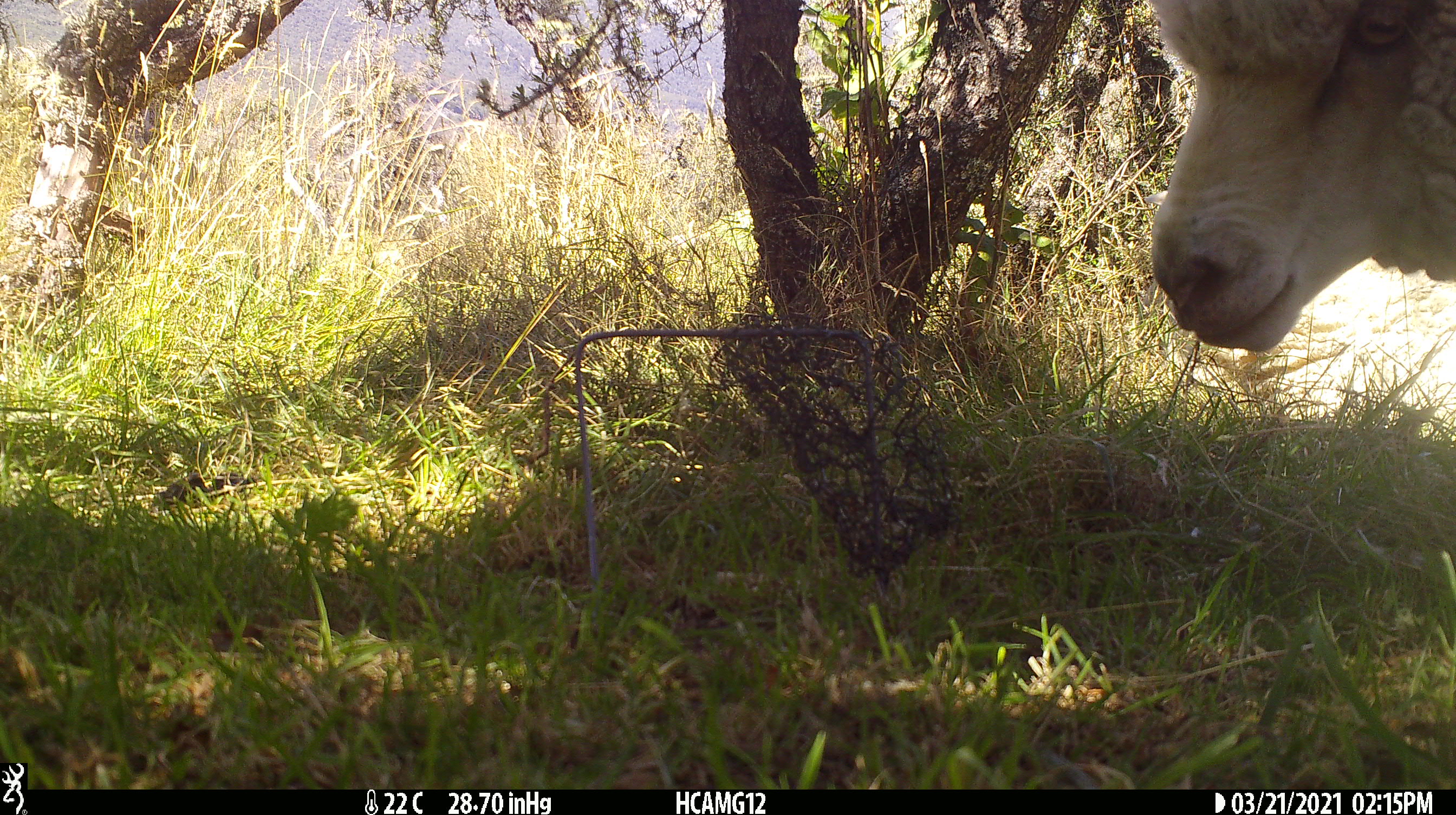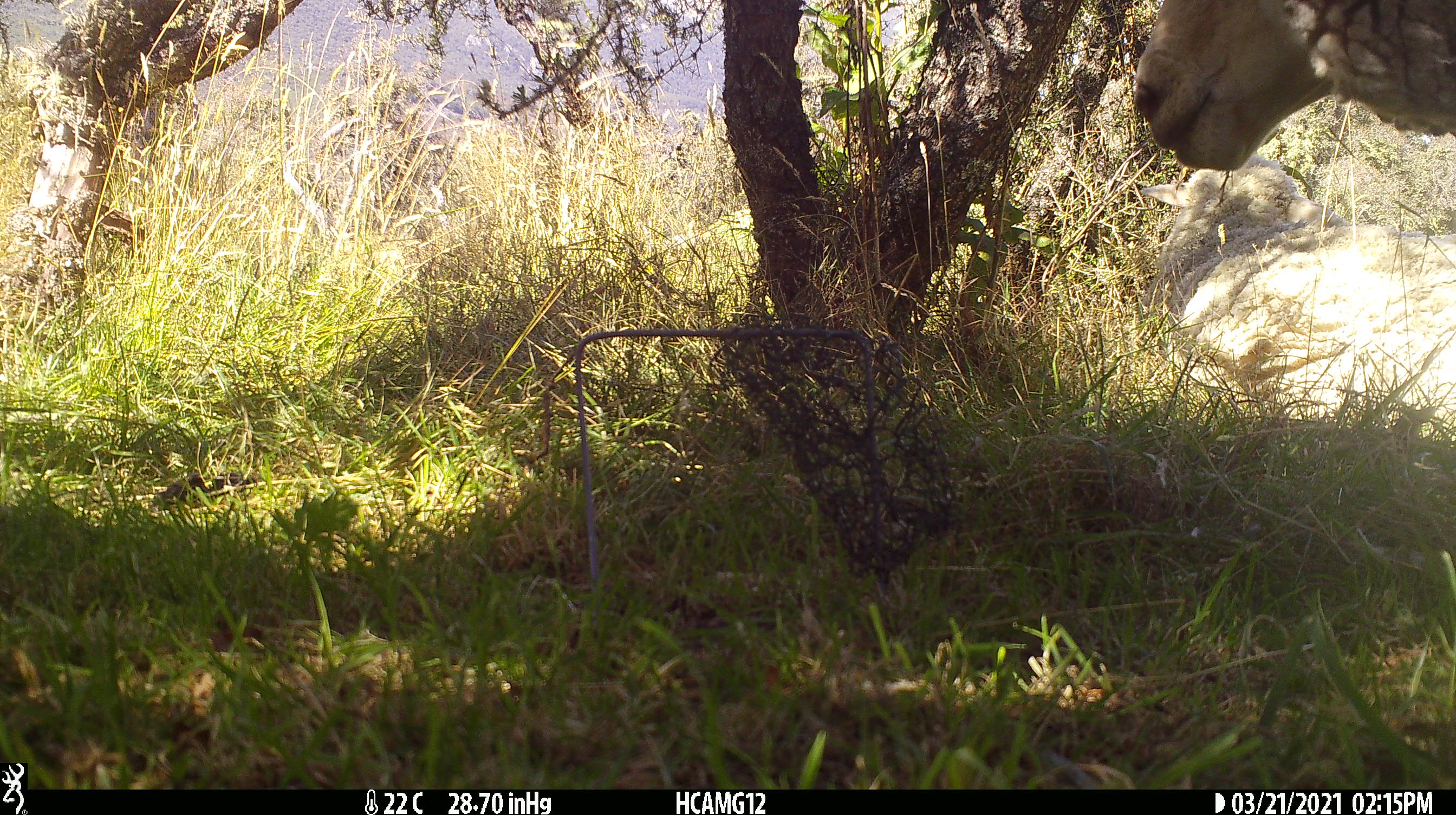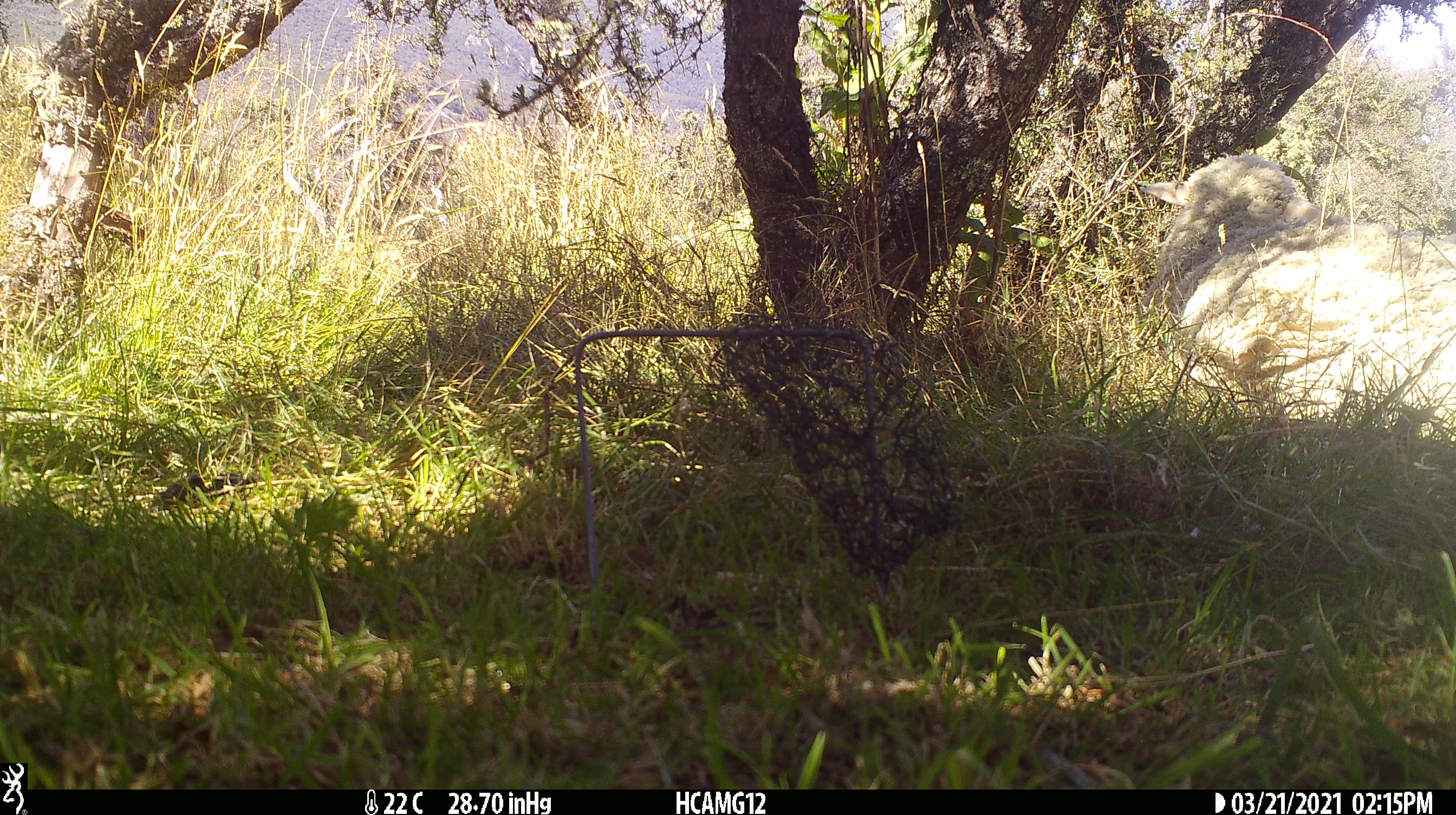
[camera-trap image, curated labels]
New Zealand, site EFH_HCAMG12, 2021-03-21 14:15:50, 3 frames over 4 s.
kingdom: Animalia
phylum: Chordata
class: Mammalia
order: Artiodactyla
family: Bovidae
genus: Ovis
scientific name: Ovis aries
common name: domestic sheep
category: sheep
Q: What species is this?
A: Sheep (domestic sheep) (Ovis aries).